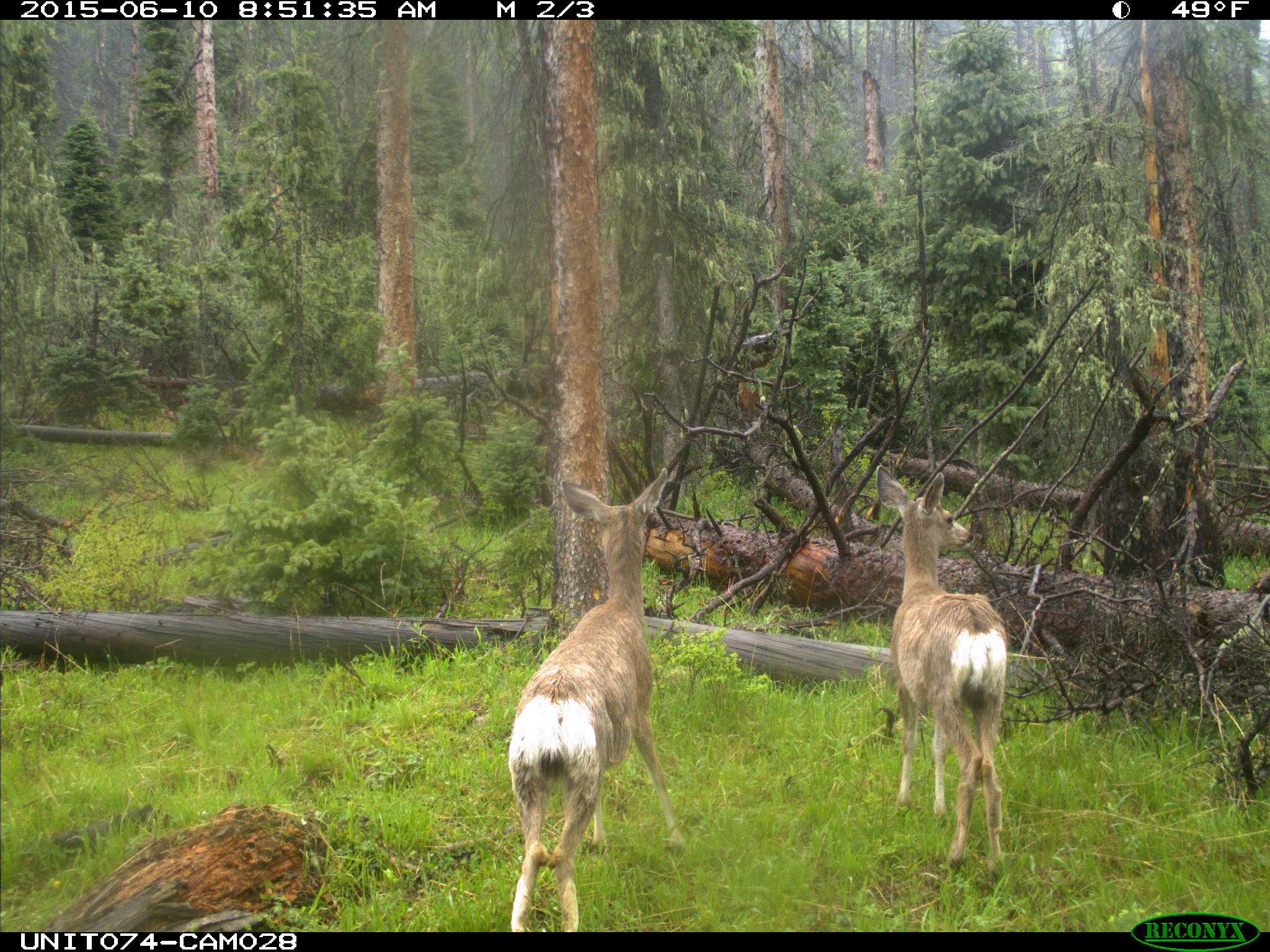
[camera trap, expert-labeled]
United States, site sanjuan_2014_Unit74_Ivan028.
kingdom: Animalia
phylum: Chordata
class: Mammalia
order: Artiodactyla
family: Cervidae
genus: Odocoileus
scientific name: Odocoileus hemionus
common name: mule deer